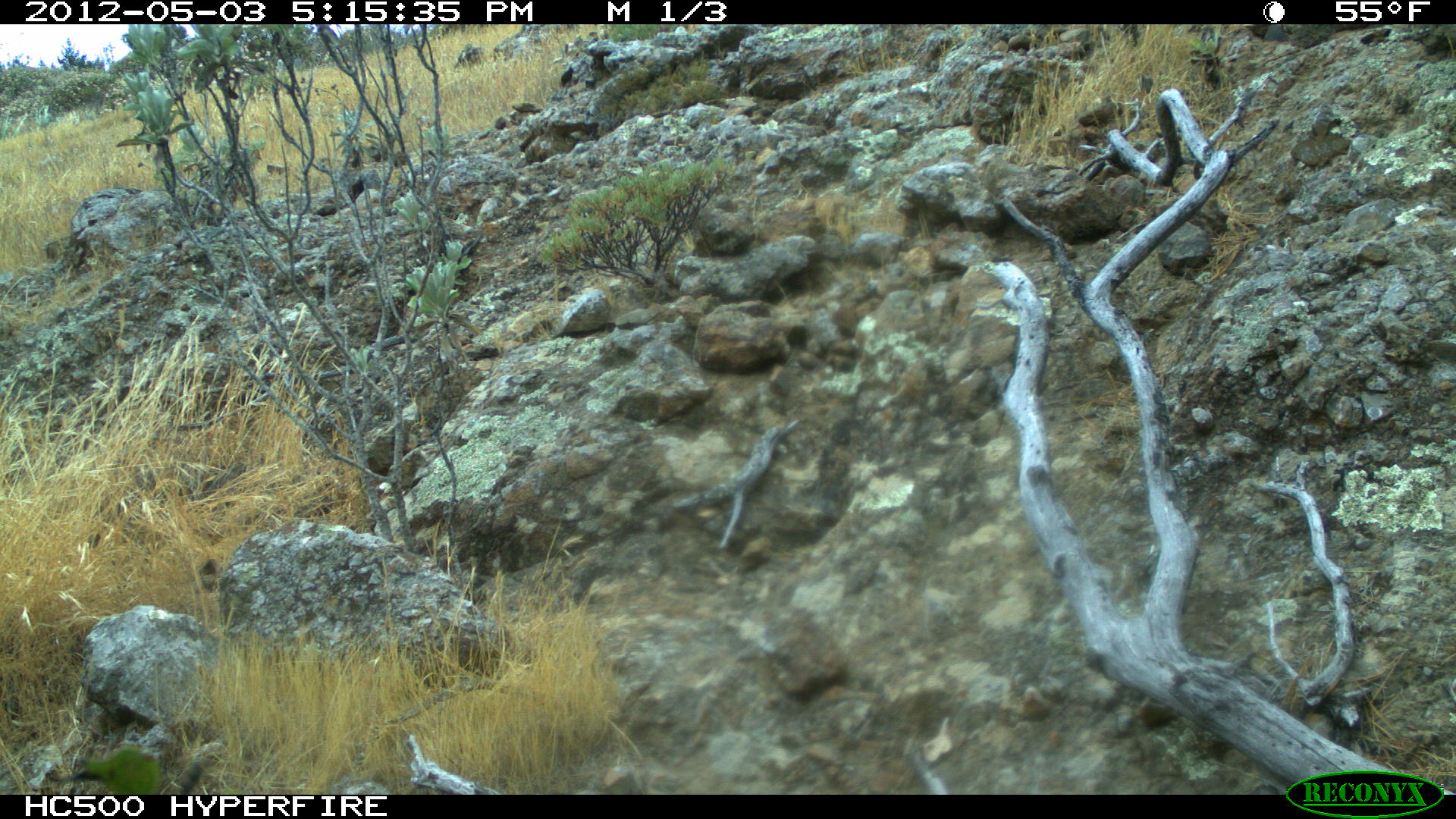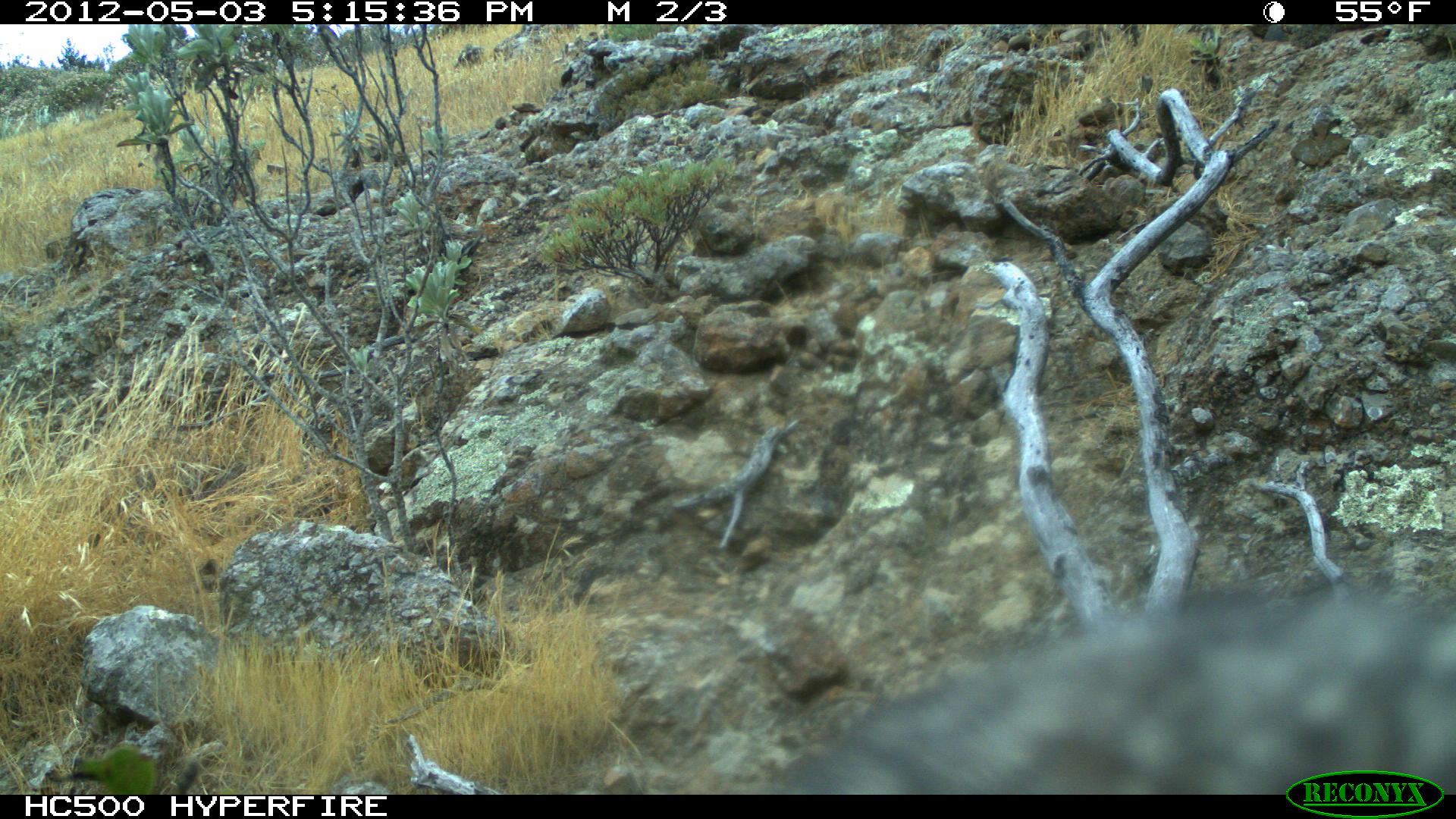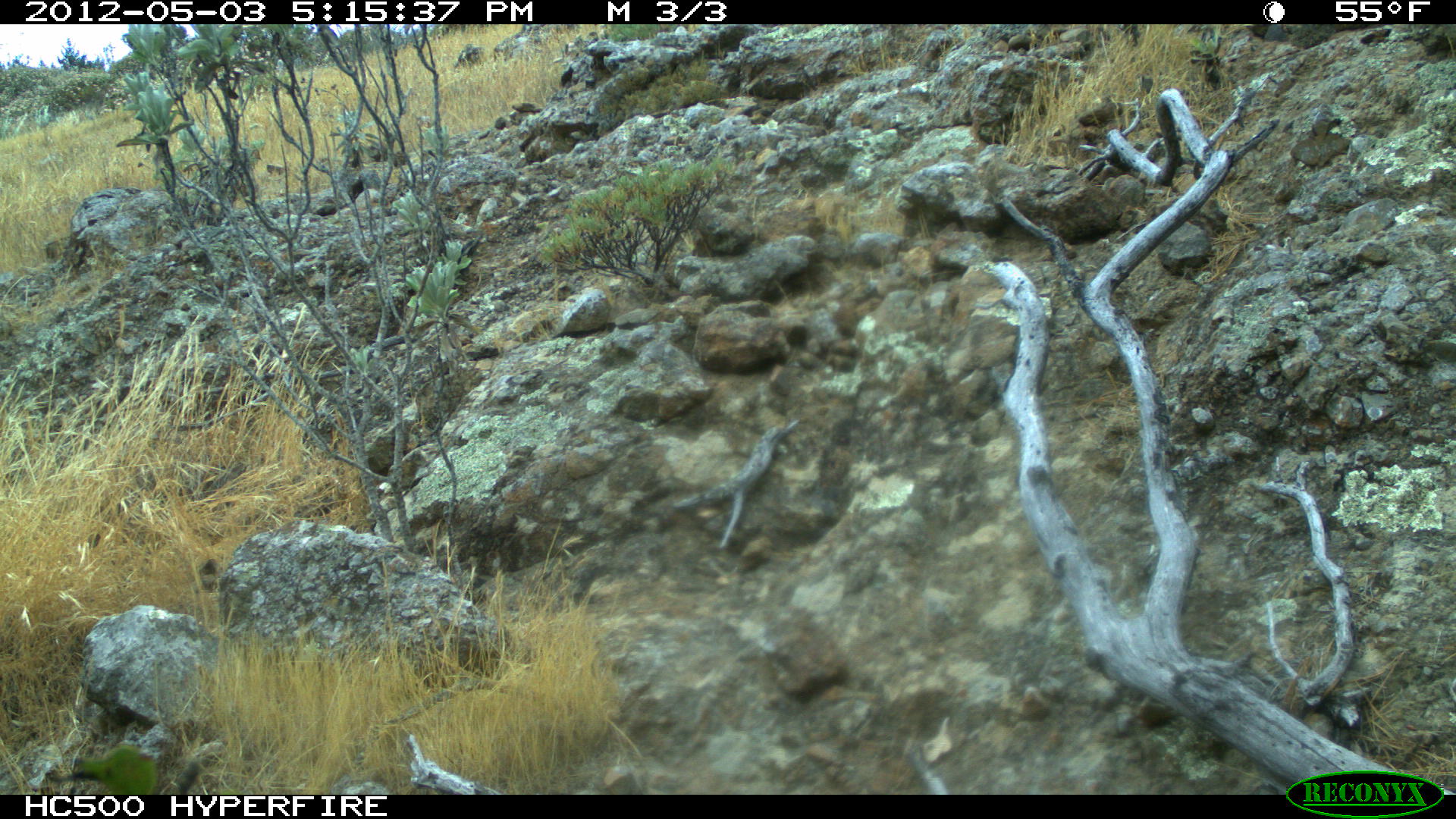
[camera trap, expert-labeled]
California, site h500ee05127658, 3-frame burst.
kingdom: Animalia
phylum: Chordata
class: Aves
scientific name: Aves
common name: bird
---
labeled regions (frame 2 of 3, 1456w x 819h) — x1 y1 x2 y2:
bird: 777 591 1455 795